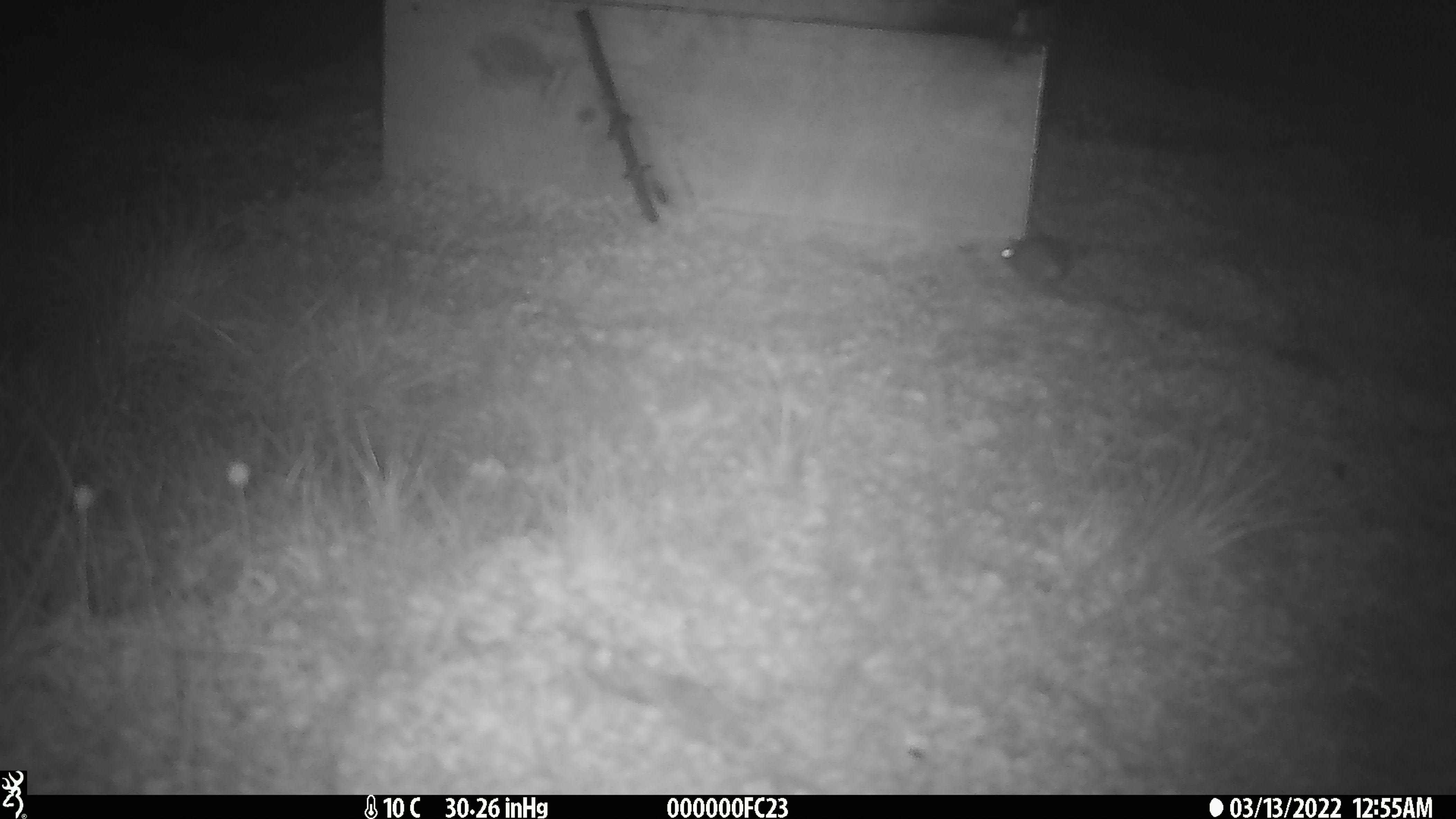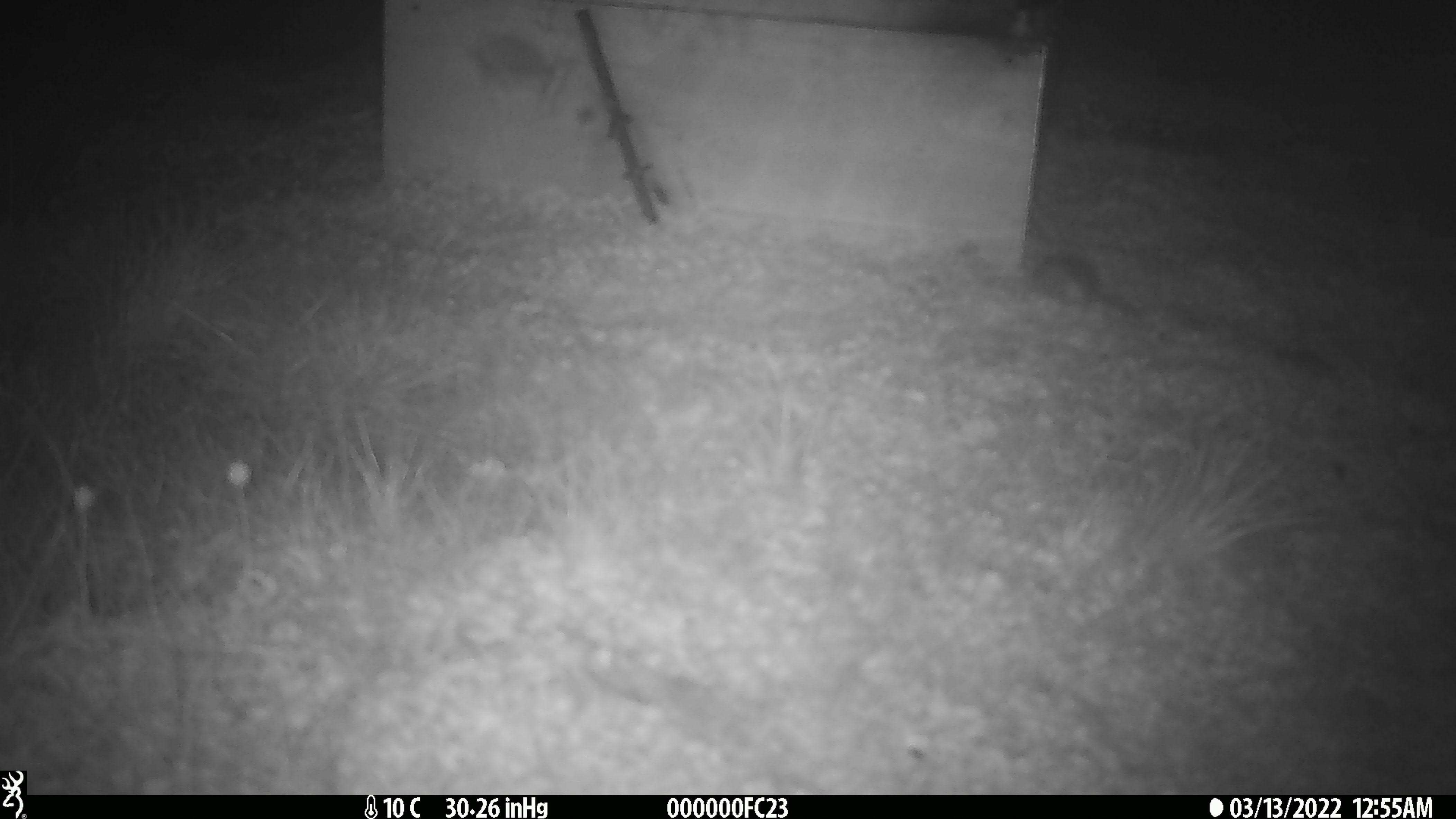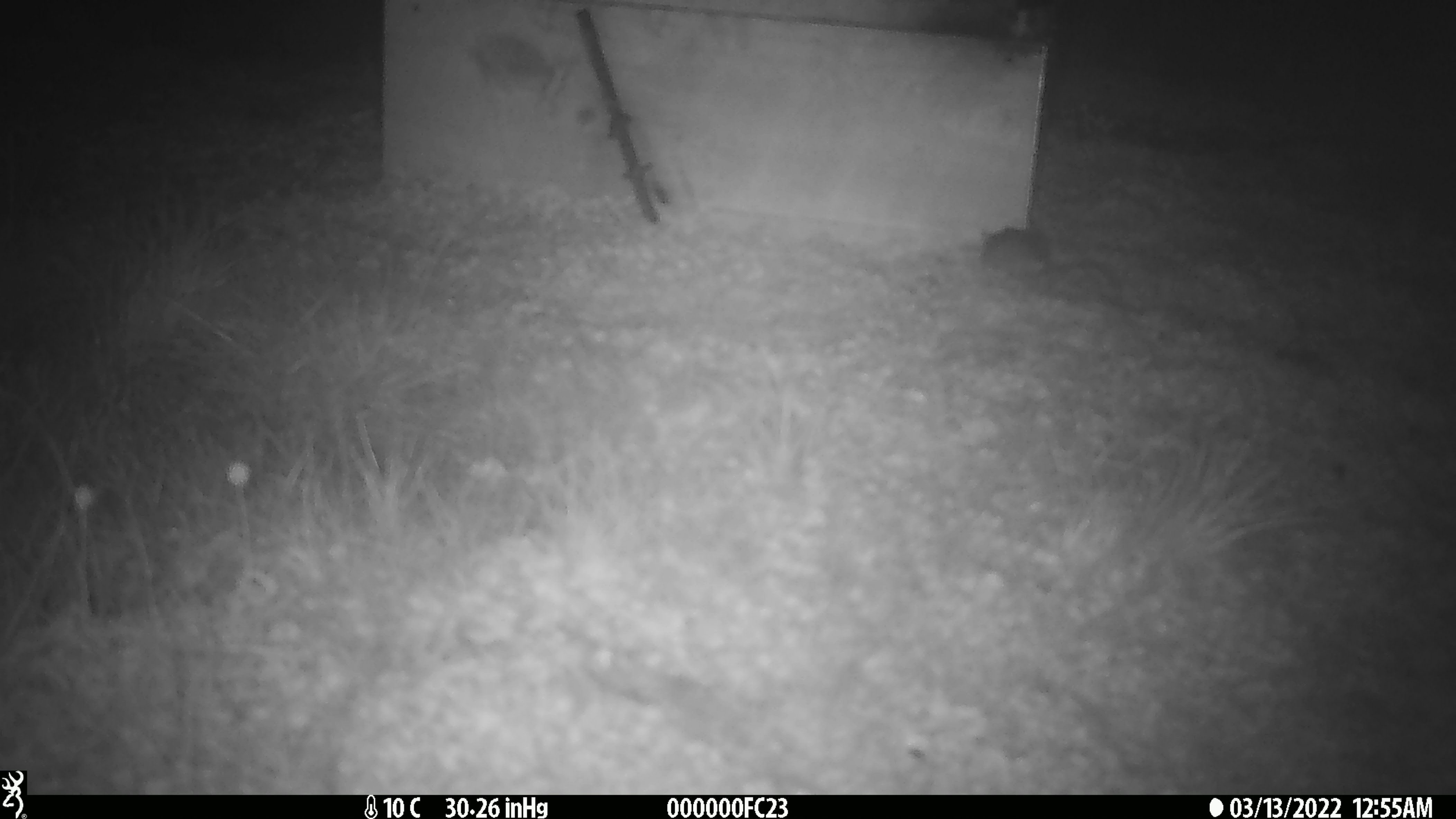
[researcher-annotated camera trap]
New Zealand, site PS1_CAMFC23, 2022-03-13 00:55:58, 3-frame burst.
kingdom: Animalia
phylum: Chordata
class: Mammalia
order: Rodentia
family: Muridae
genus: Mus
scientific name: Mus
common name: mouse